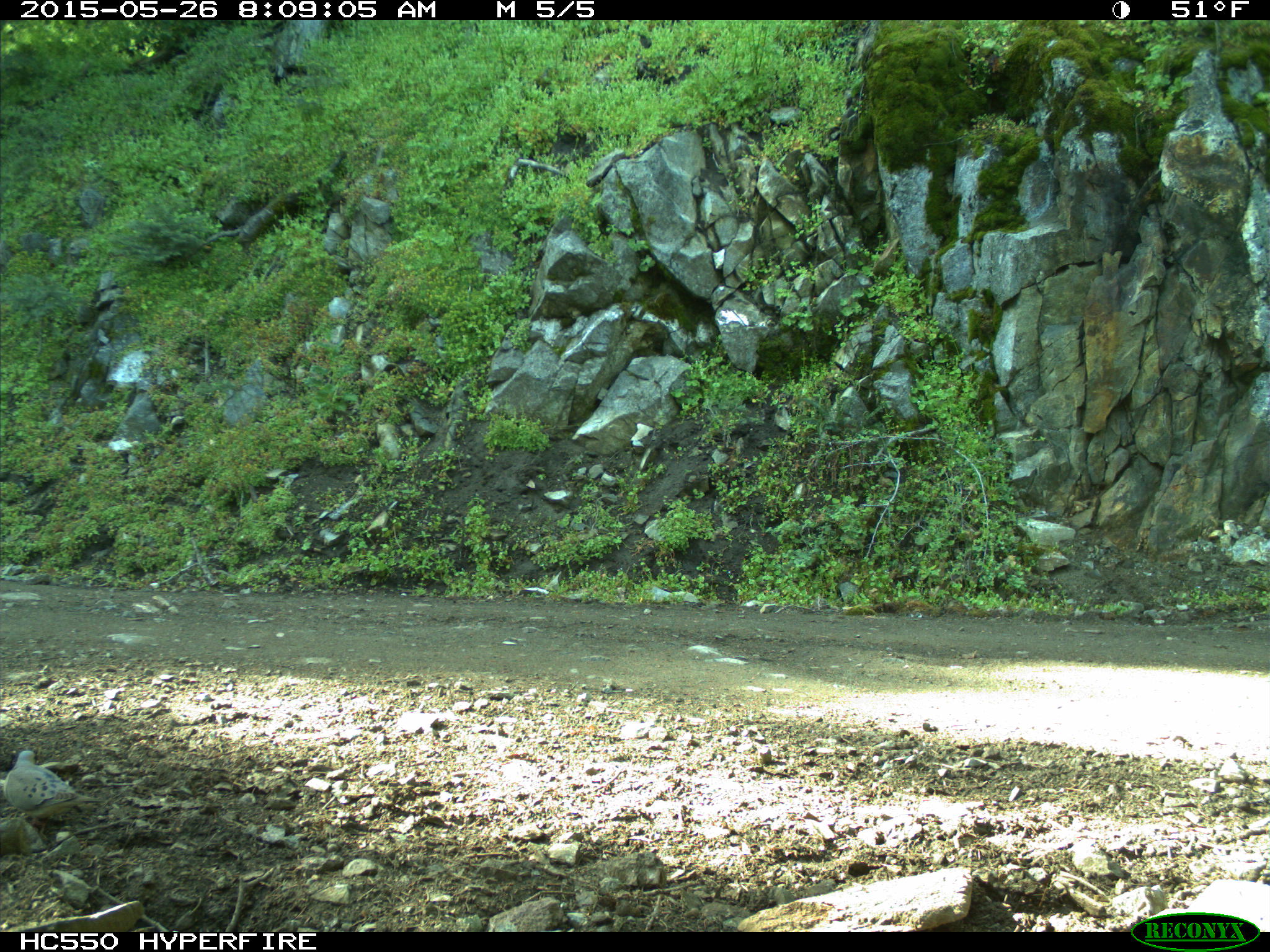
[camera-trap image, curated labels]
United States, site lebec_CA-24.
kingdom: Animalia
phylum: Chordata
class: Aves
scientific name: Aves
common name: birds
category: unidentified bird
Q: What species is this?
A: Unidentified bird (birds) (Aves).